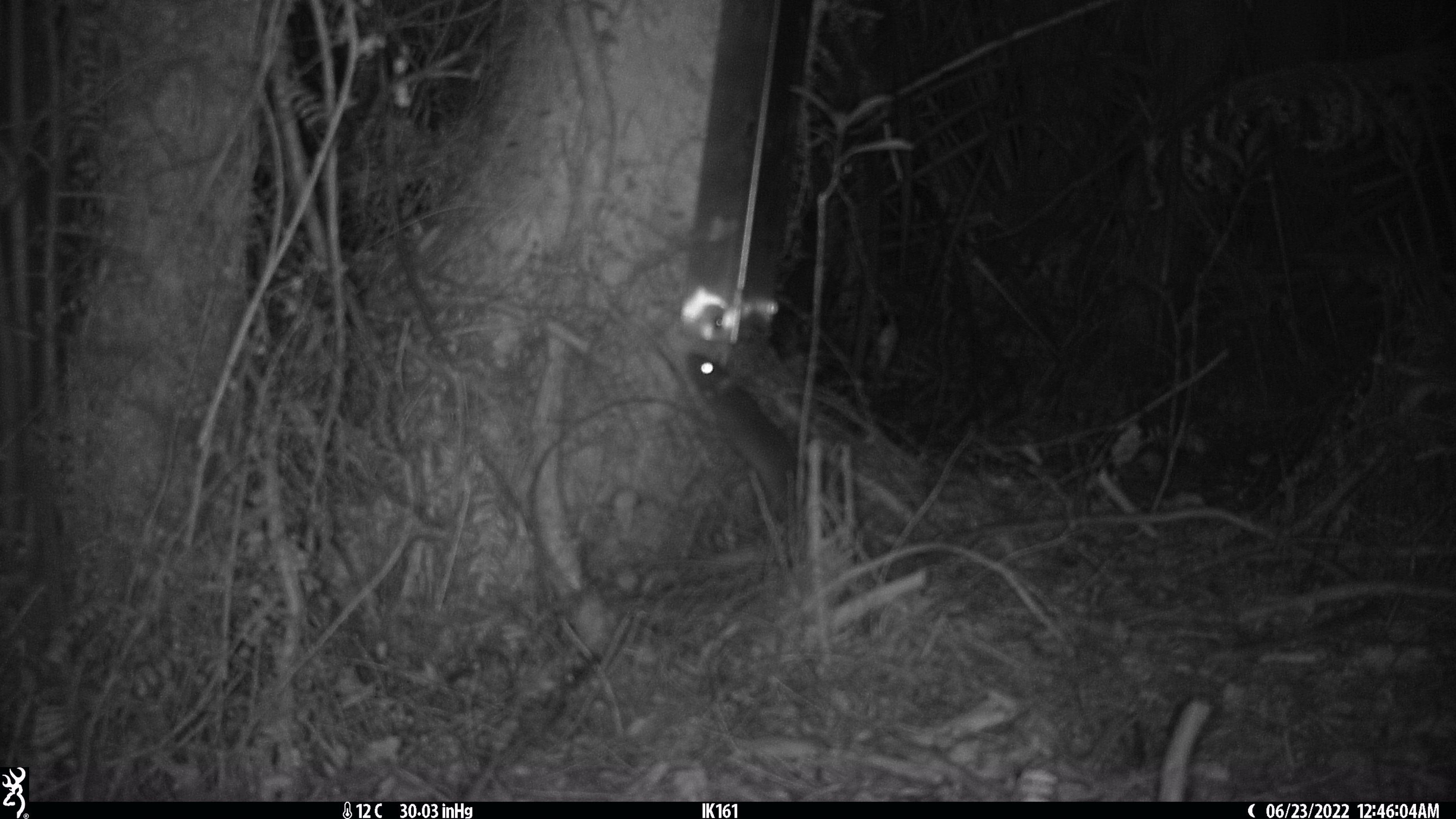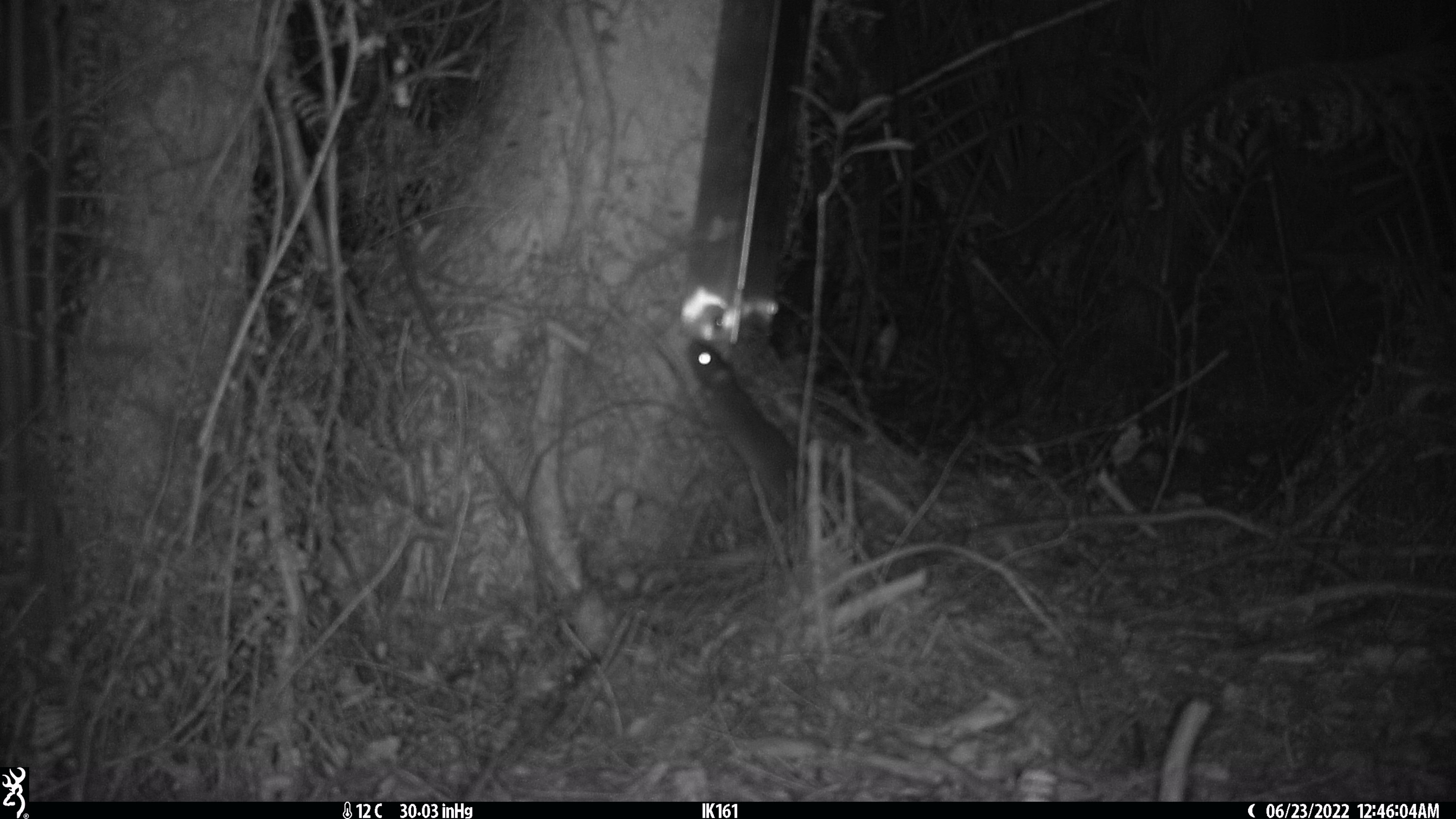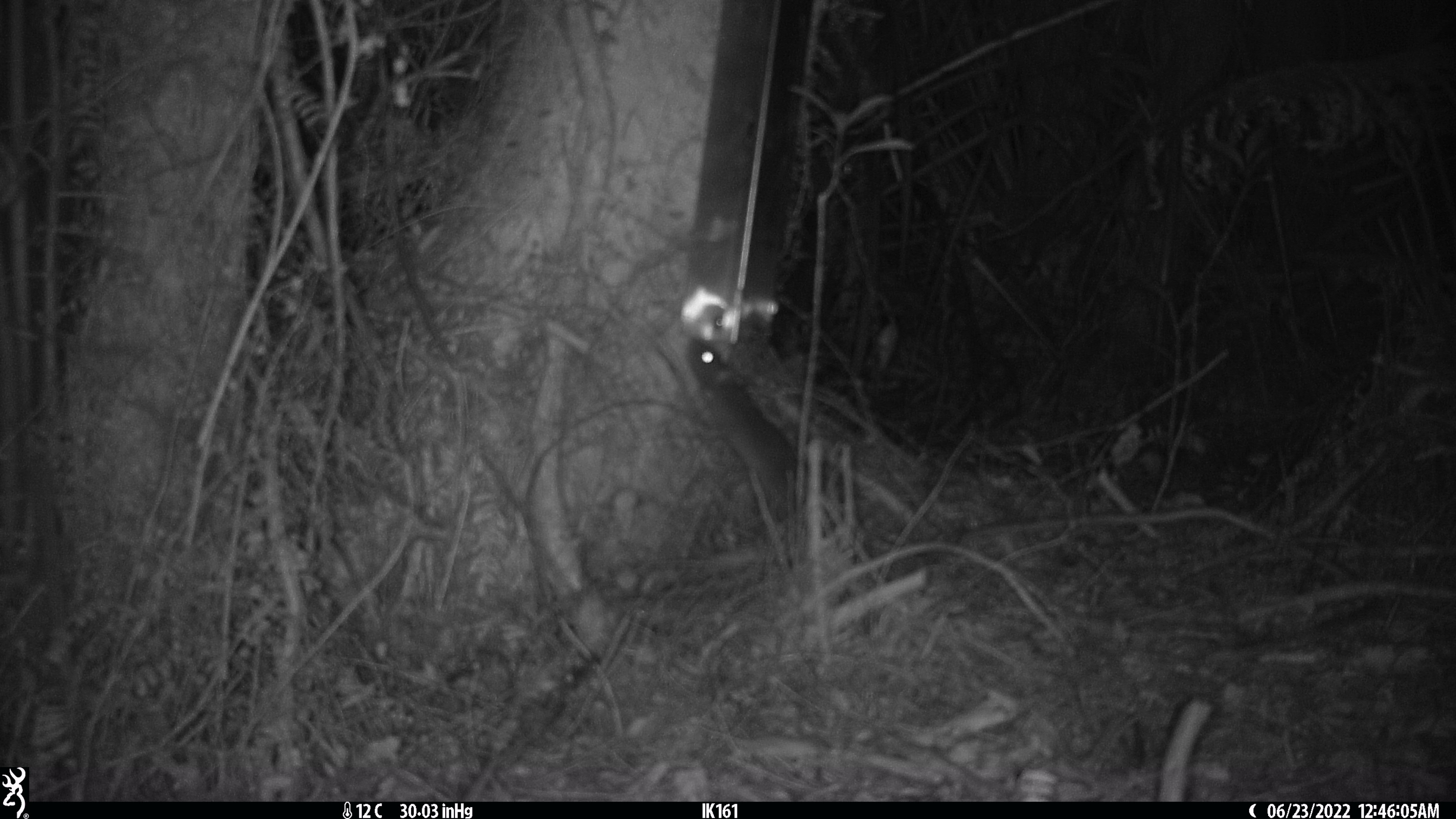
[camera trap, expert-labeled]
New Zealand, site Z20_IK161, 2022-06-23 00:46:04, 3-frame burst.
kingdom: Animalia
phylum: Chordata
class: Mammalia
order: Rodentia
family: Muridae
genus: Rattus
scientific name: Rattus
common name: rat